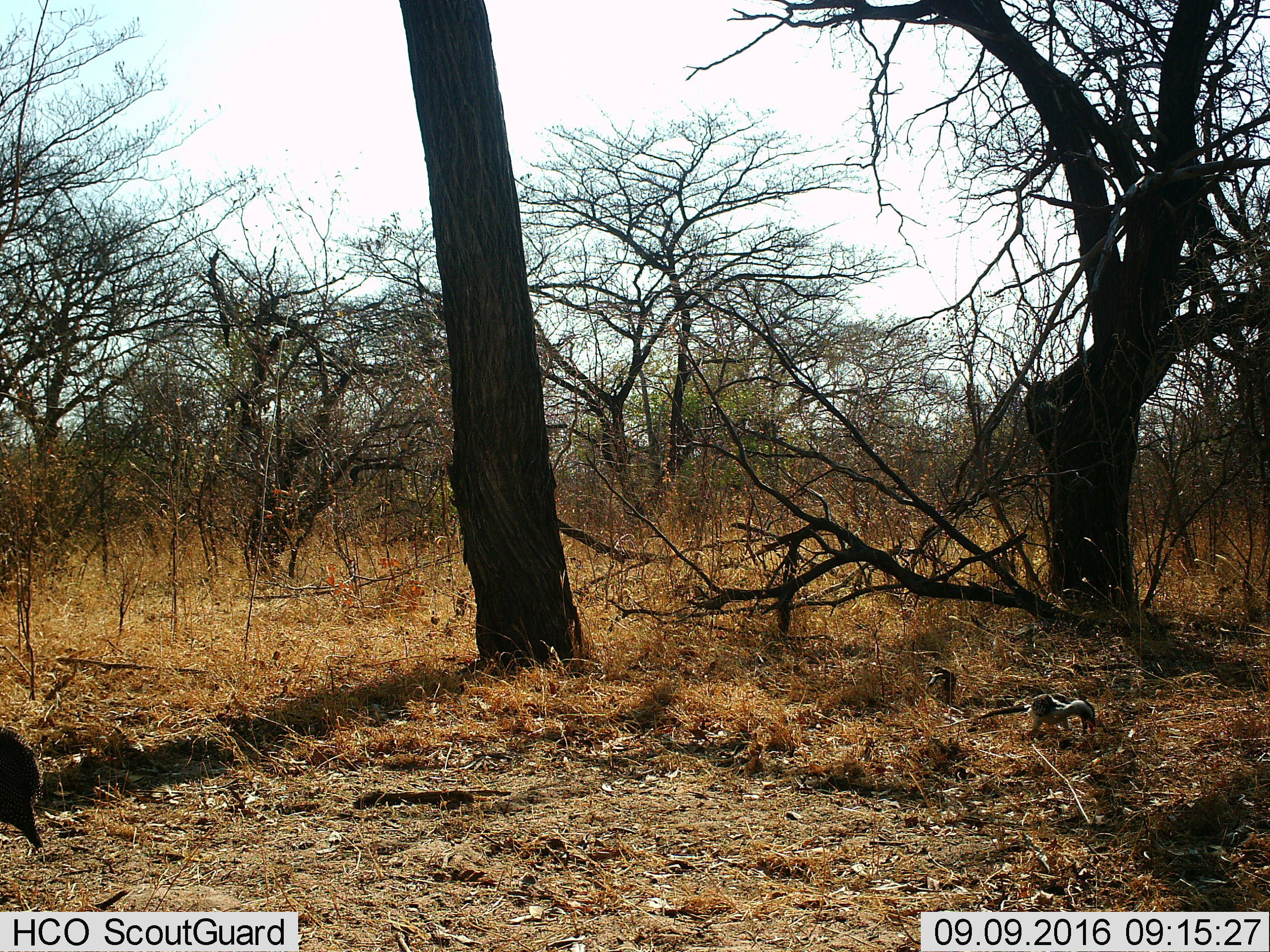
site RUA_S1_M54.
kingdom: Animalia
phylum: Chordata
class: Aves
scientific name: Aves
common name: bird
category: birdother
Birdother (bird) (Aves), count 1. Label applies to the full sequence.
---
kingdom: Animalia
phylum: Chordata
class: Aves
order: Galliformes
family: Numididae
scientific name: Numididae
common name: guineafowl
Guineafowl (Numididae), count 1. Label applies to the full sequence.